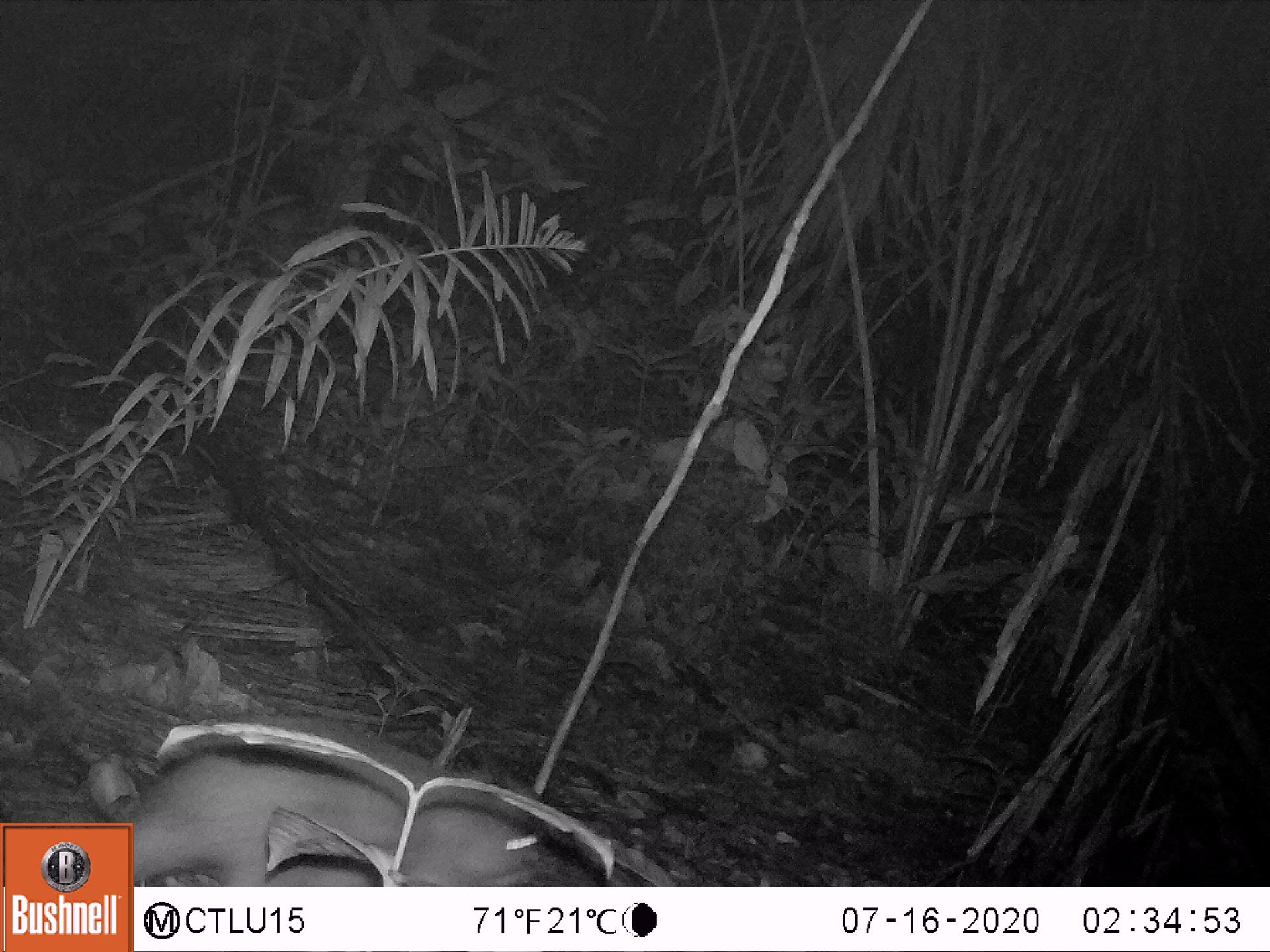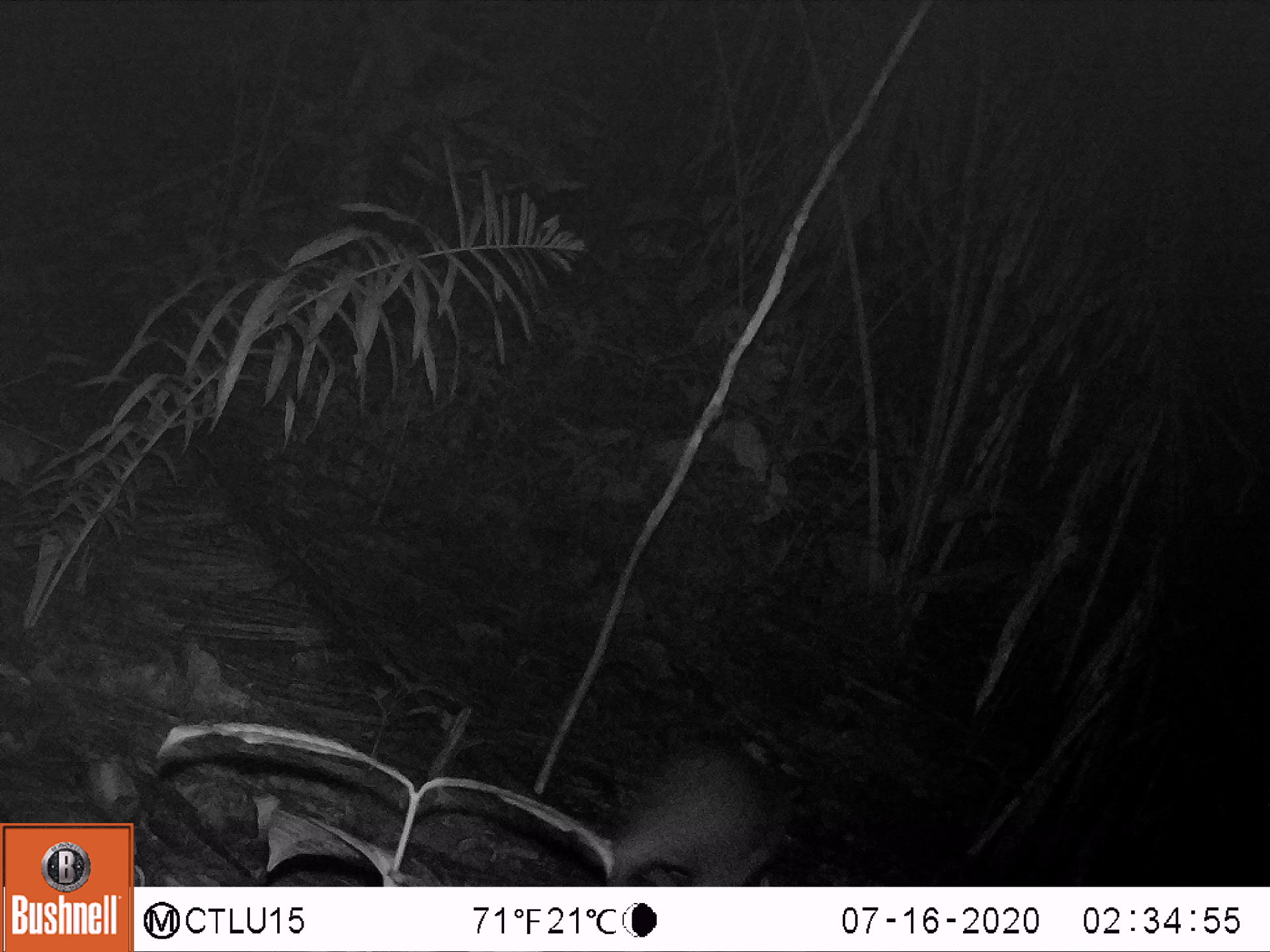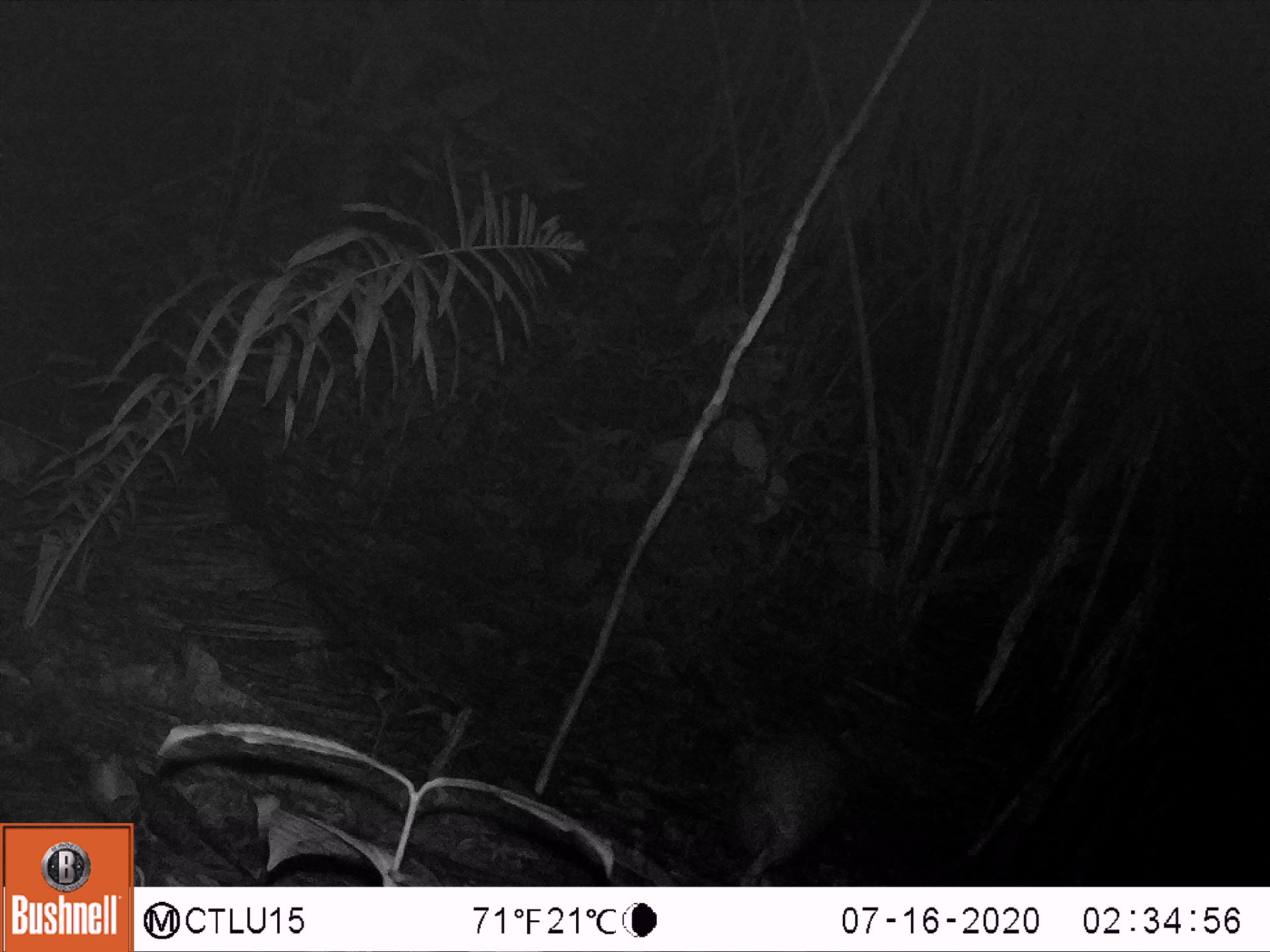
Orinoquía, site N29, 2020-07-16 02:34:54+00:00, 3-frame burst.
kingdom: Animalia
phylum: Chordata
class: Mammalia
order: Rodentia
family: Cuniculidae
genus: Cuniculus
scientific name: Cuniculus paca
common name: spotted paca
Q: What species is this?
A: Spotted paca (Cuniculus paca).